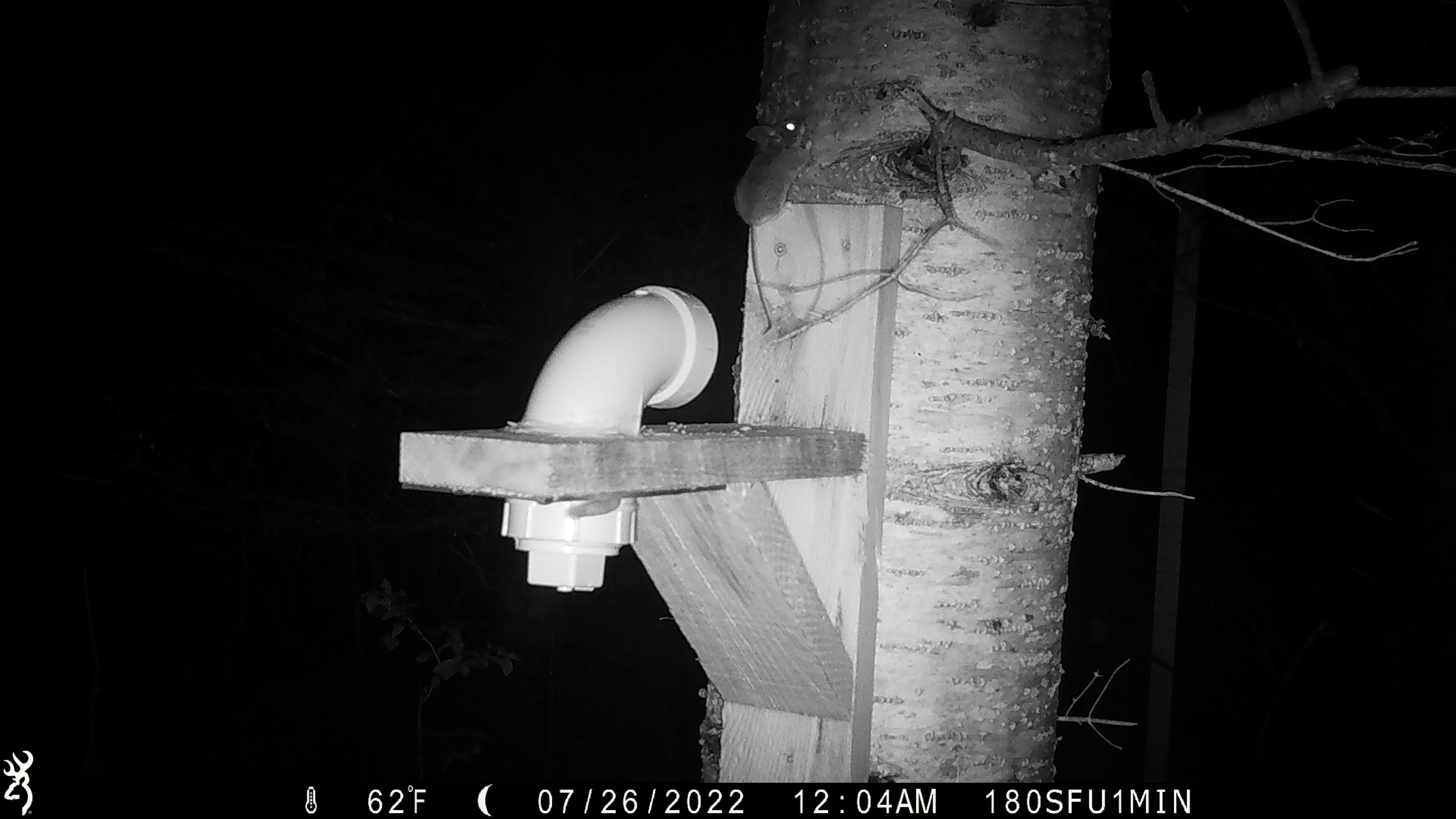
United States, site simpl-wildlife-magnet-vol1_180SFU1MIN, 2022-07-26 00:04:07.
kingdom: Animalia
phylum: Chordata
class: Mammalia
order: Rodentia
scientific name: Rodentia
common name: mouse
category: mouse sp.